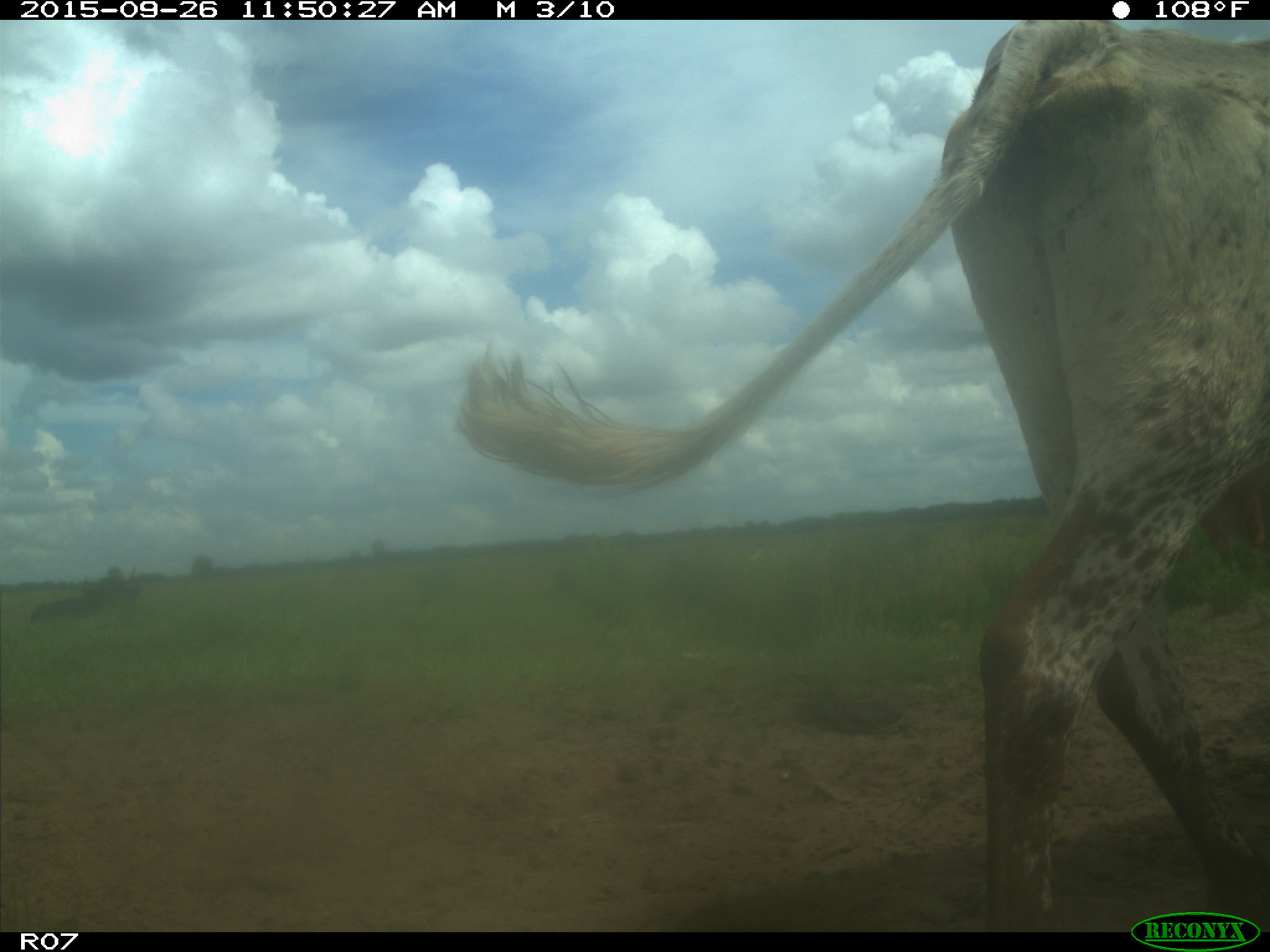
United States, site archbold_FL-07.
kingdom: Animalia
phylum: Chordata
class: Mammalia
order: Artiodactyla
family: Bovidae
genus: Bos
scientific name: Bos taurus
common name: domestic cow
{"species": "Bos taurus (domestic cow)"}